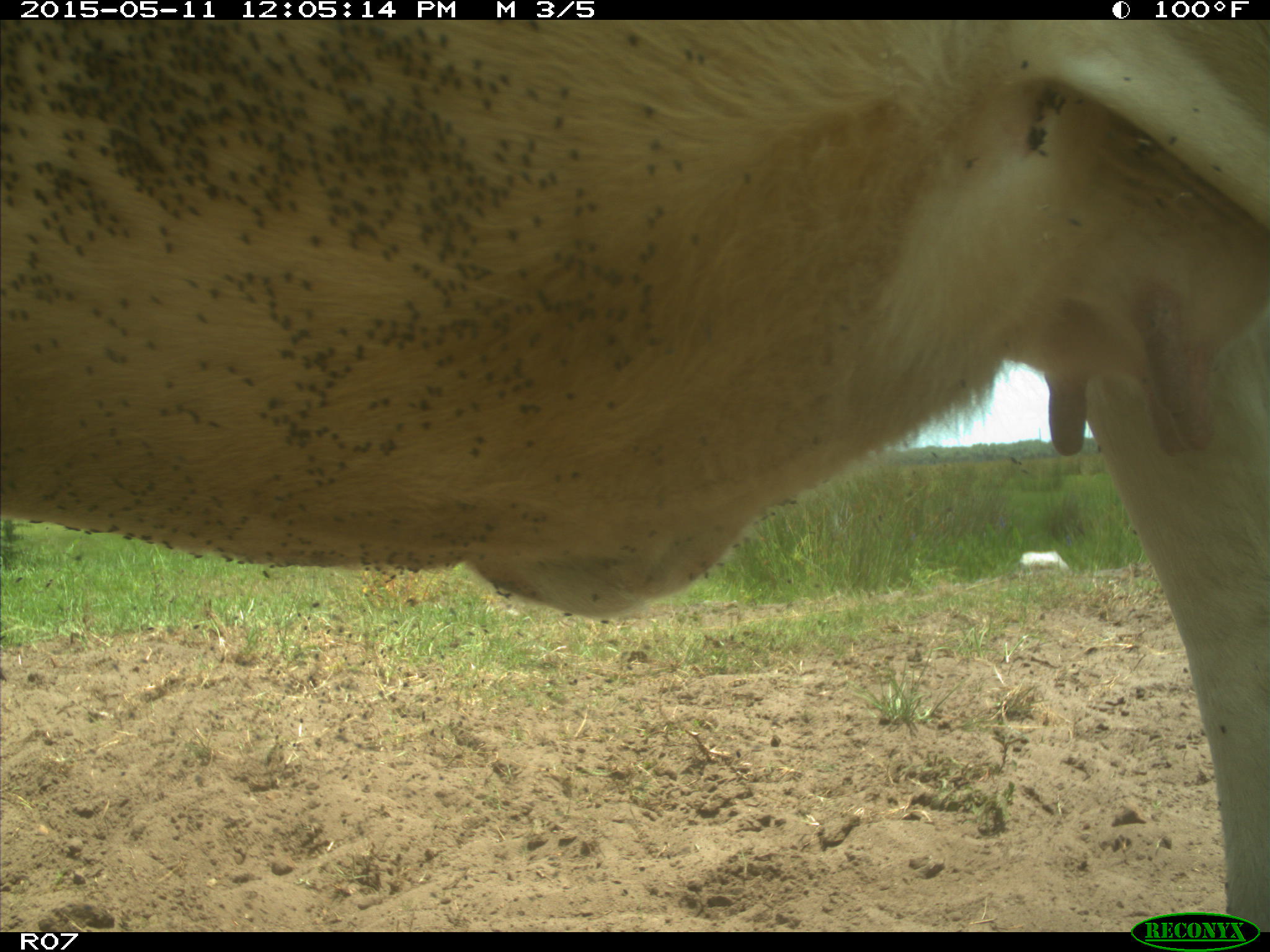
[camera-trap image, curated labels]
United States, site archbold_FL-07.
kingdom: Animalia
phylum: Chordata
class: Mammalia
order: Artiodactyla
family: Bovidae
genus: Bos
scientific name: Bos taurus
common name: domestic cow